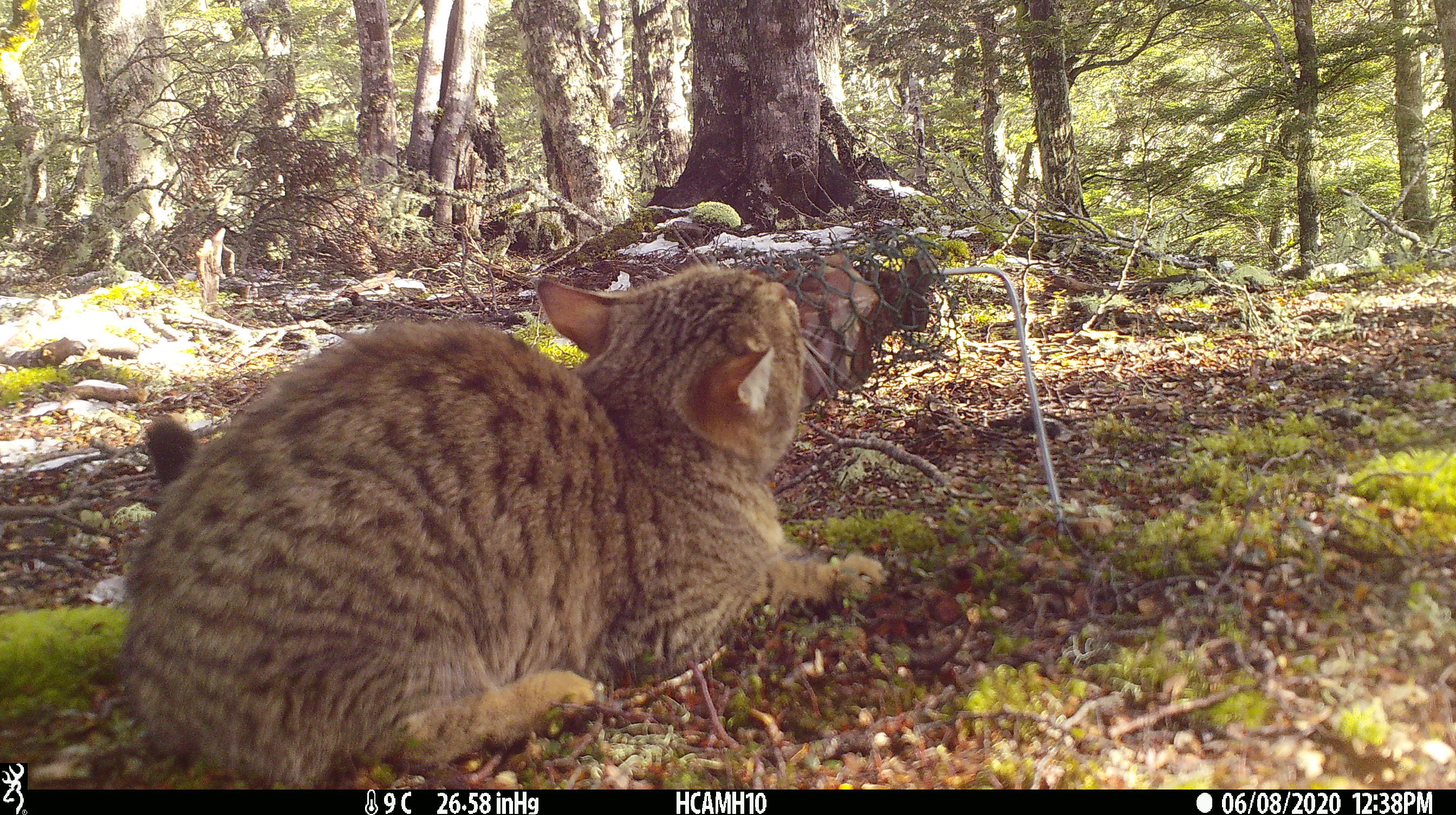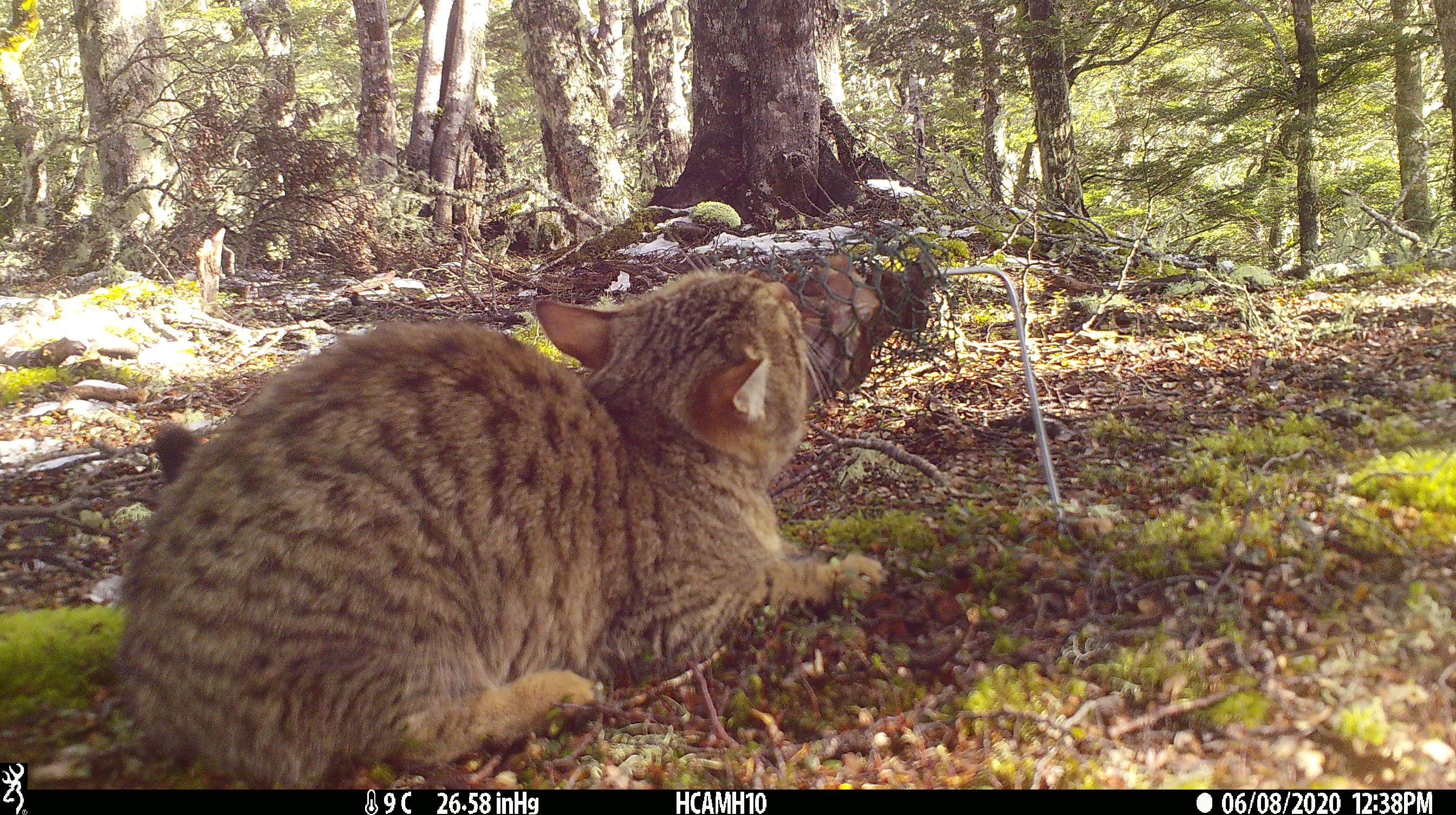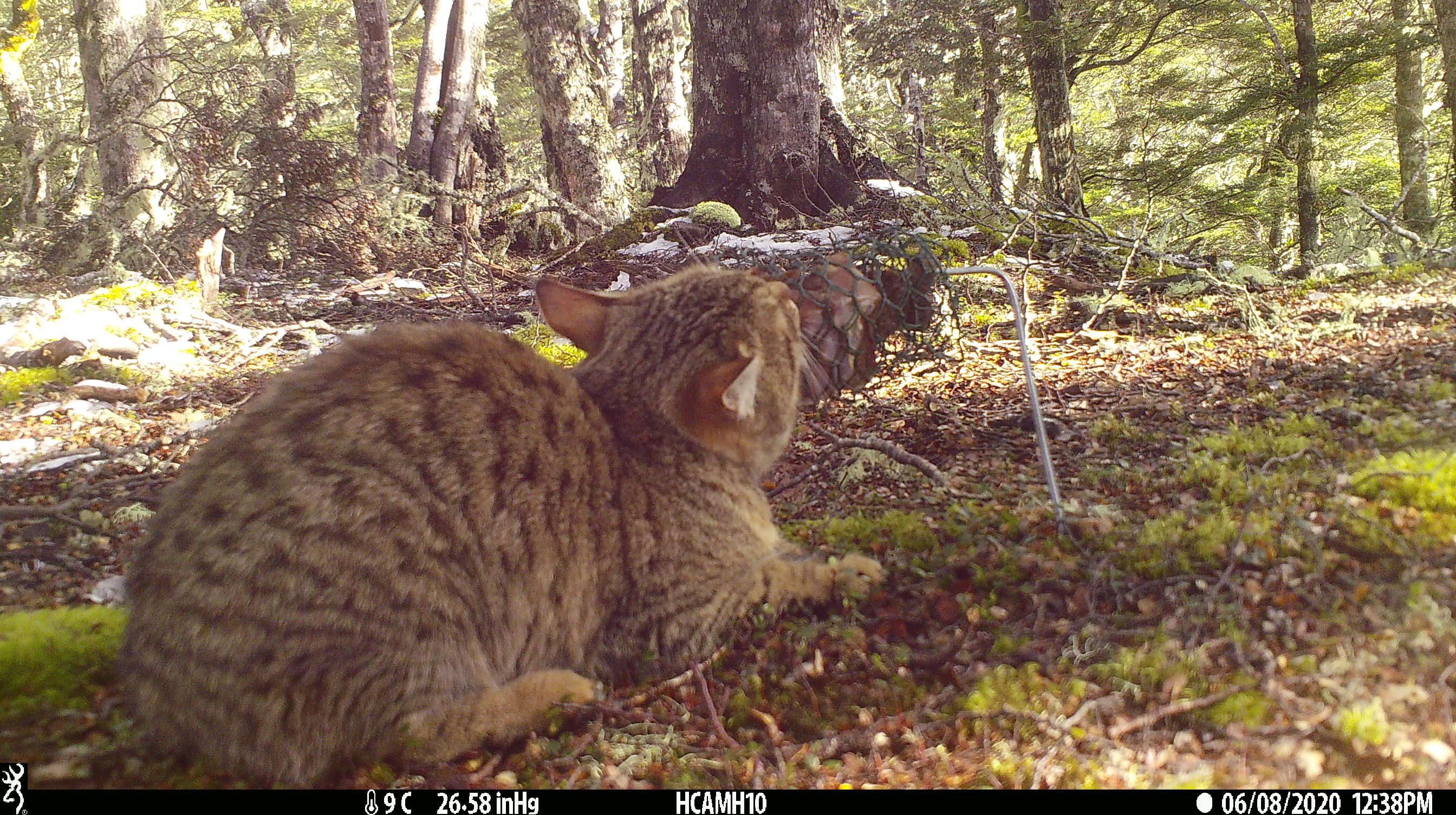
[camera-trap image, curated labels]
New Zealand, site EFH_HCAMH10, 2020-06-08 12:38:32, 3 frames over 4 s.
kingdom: Animalia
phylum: Chordata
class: Mammalia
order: Carnivora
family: Felidae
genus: Felis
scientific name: Felis catus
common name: domestic cat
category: cat